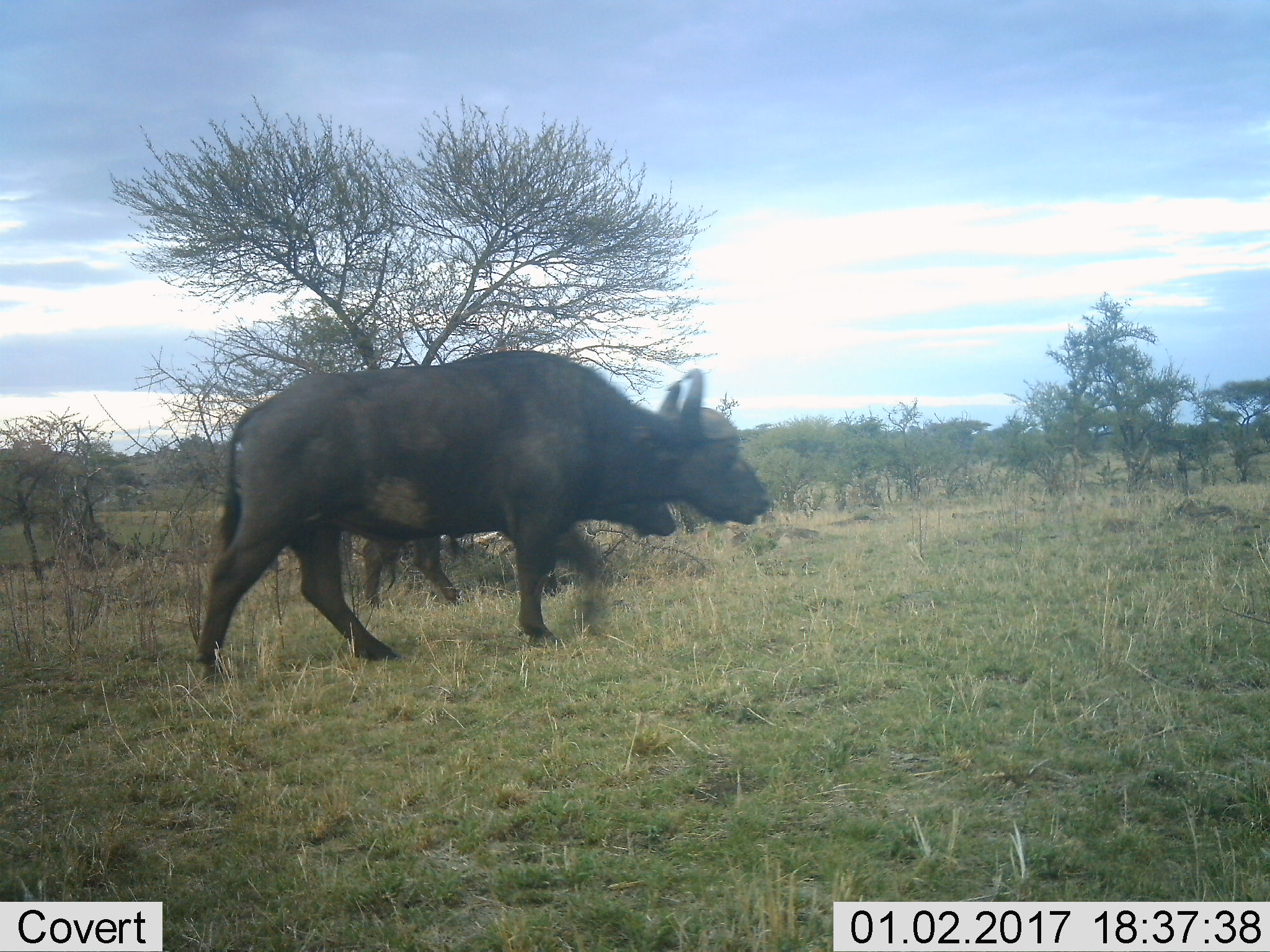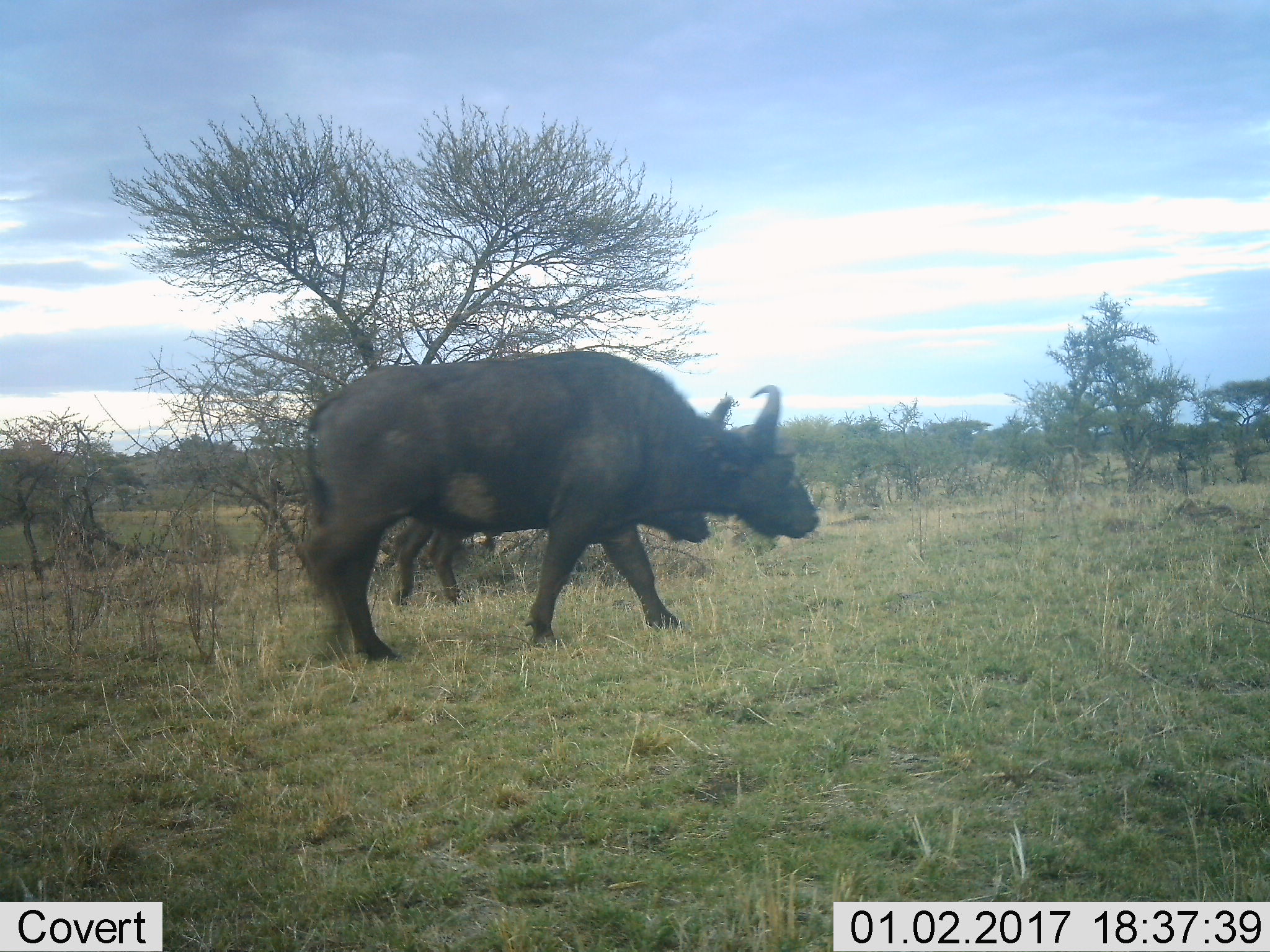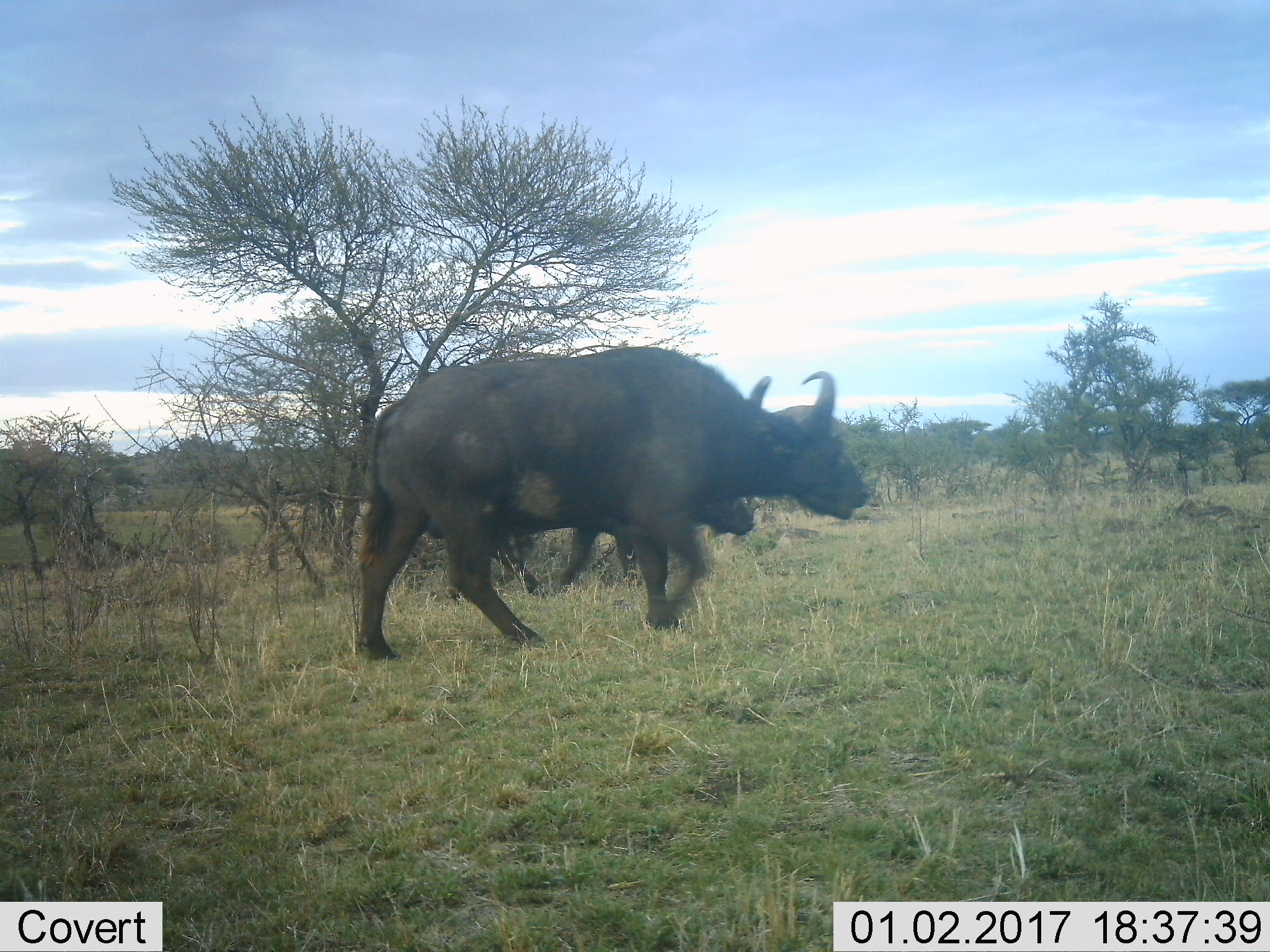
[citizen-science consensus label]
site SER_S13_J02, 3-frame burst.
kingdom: Animalia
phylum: Chordata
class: Mammalia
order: Artiodactyla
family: Bovidae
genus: Syncerus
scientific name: Syncerus caffer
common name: african buffalo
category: buffalo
Buffalo (african buffalo) (Syncerus caffer), count 2. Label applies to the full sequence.